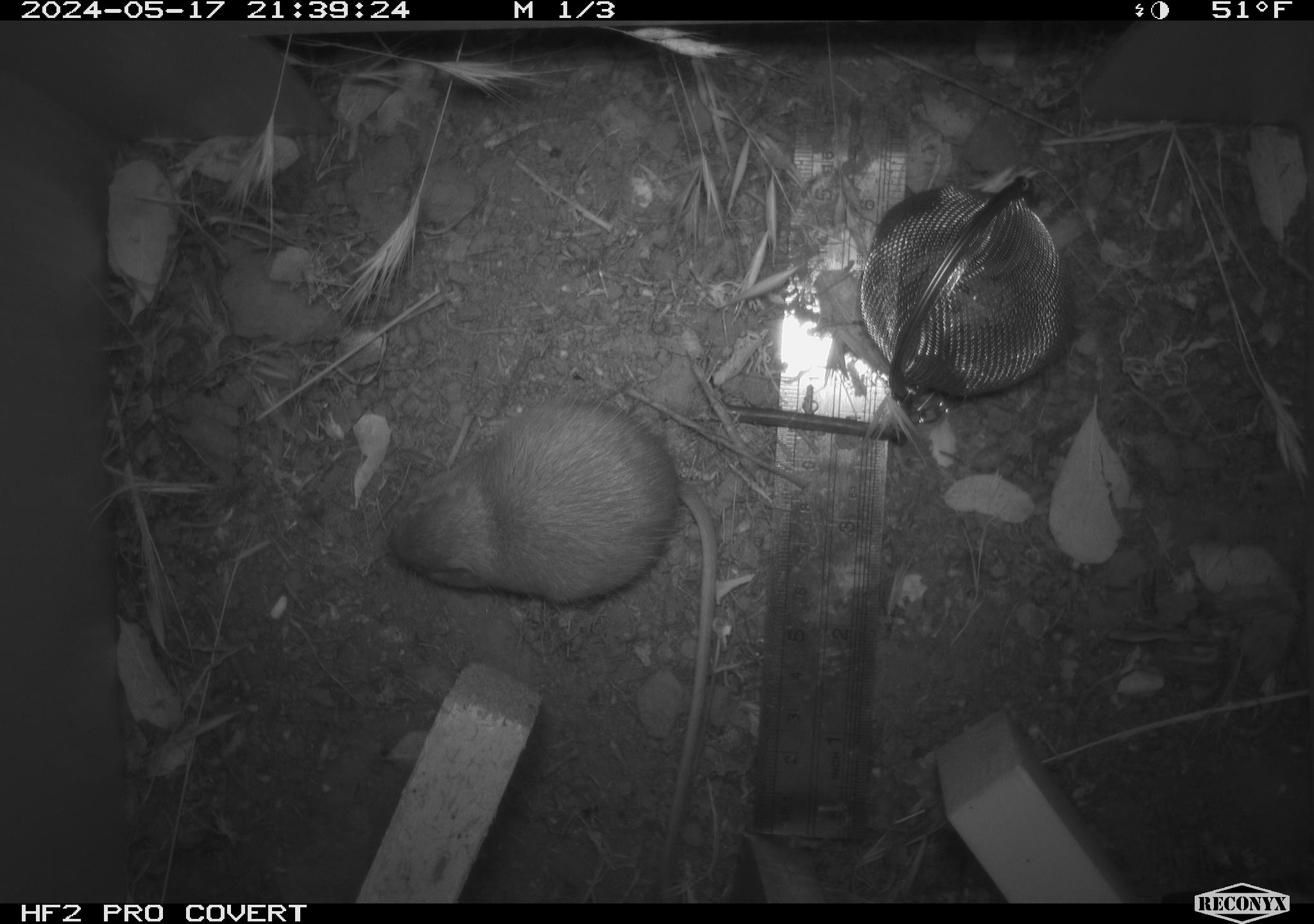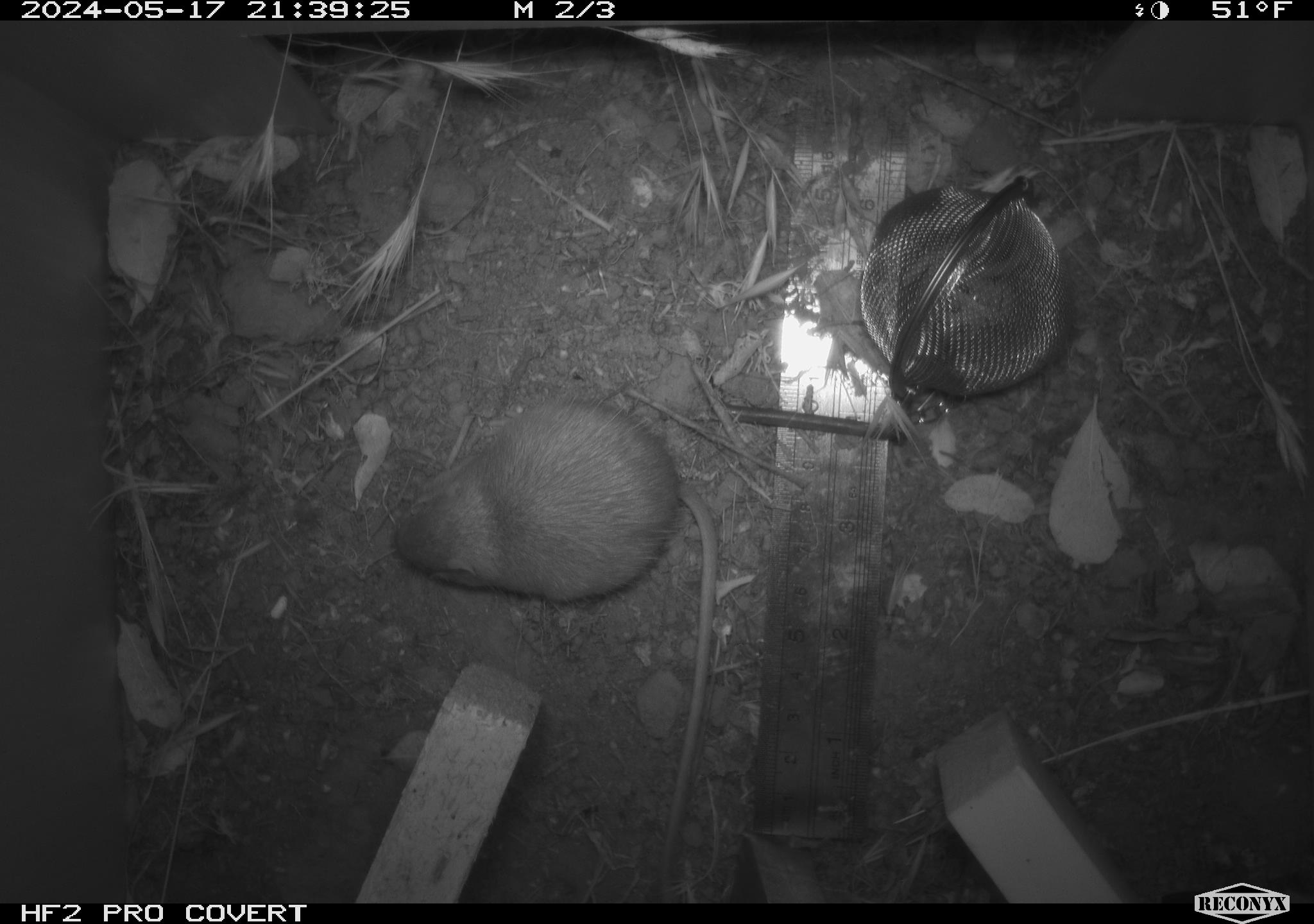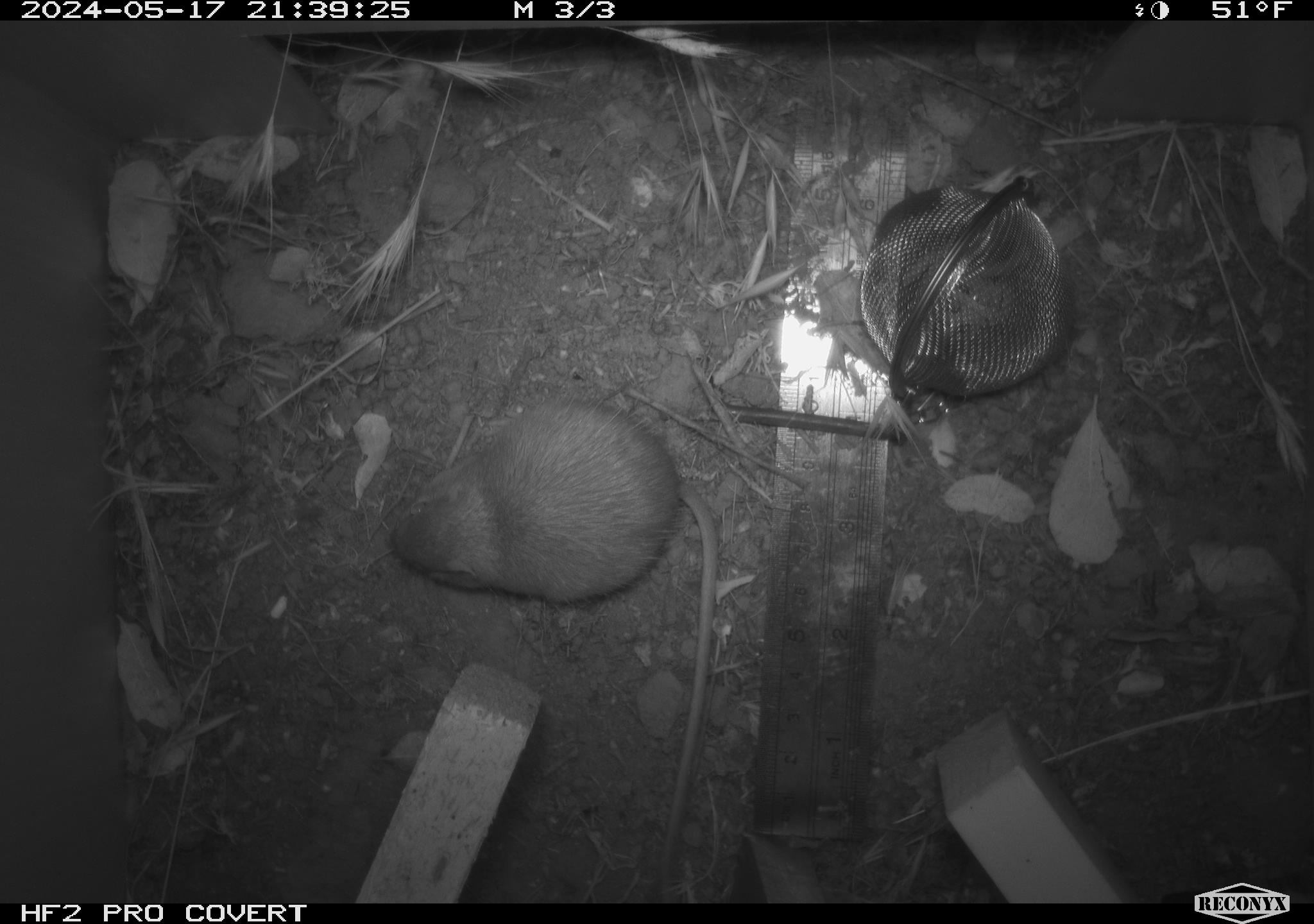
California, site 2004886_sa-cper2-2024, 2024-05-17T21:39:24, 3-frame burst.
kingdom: Animalia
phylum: Chordata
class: Mammalia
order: Rodentia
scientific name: Rodentia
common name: rodent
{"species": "rodent (Rodentia)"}